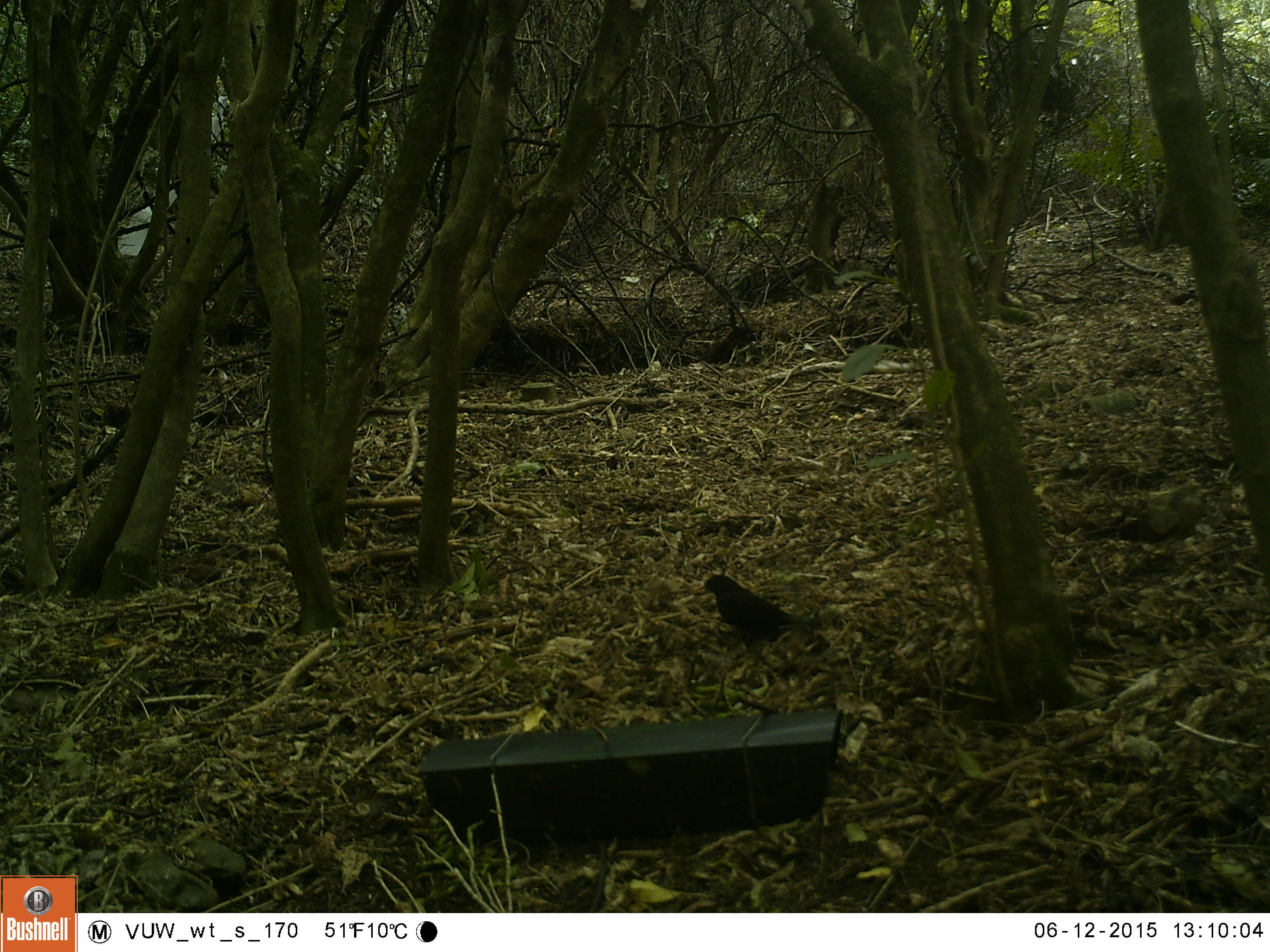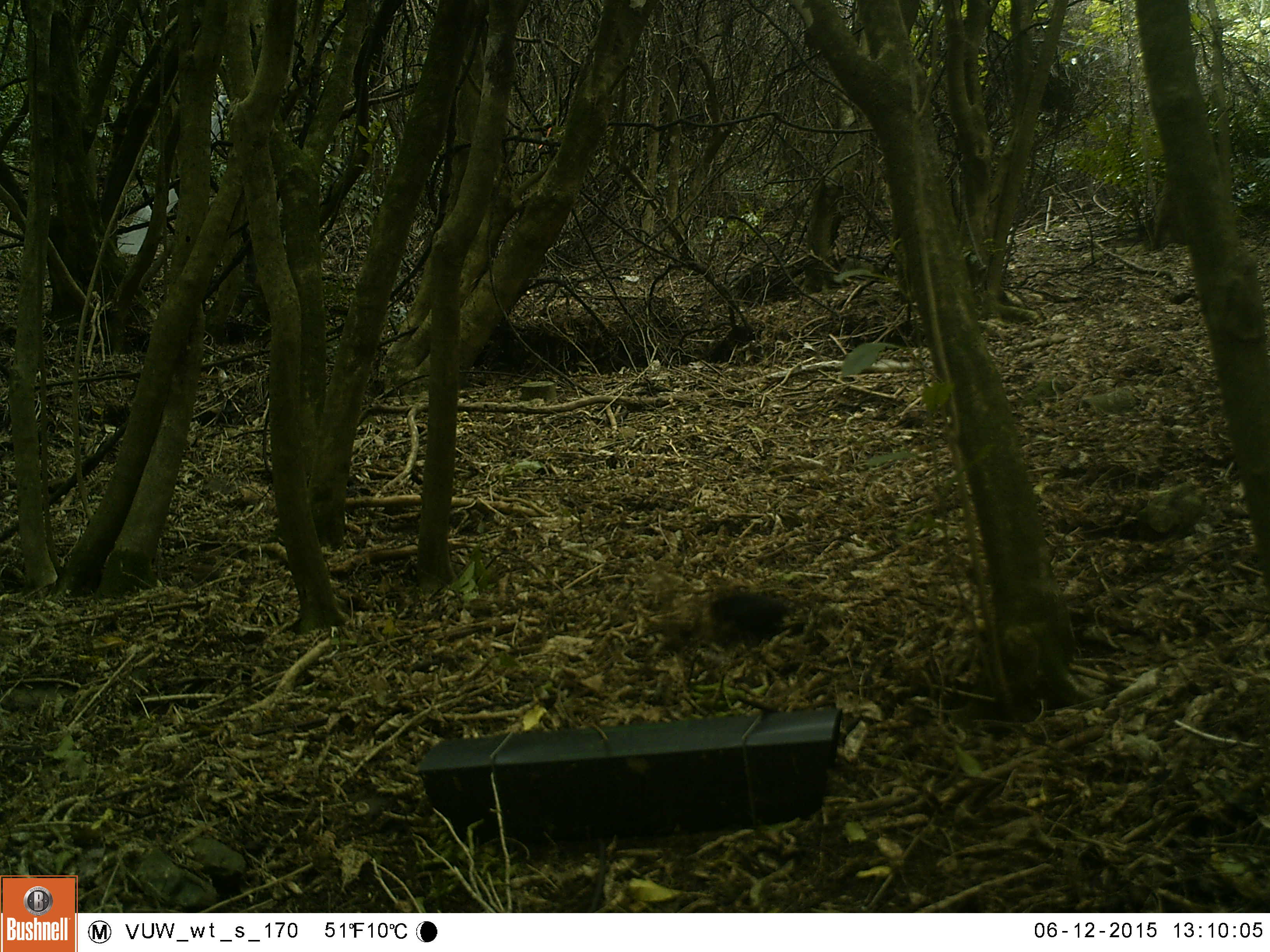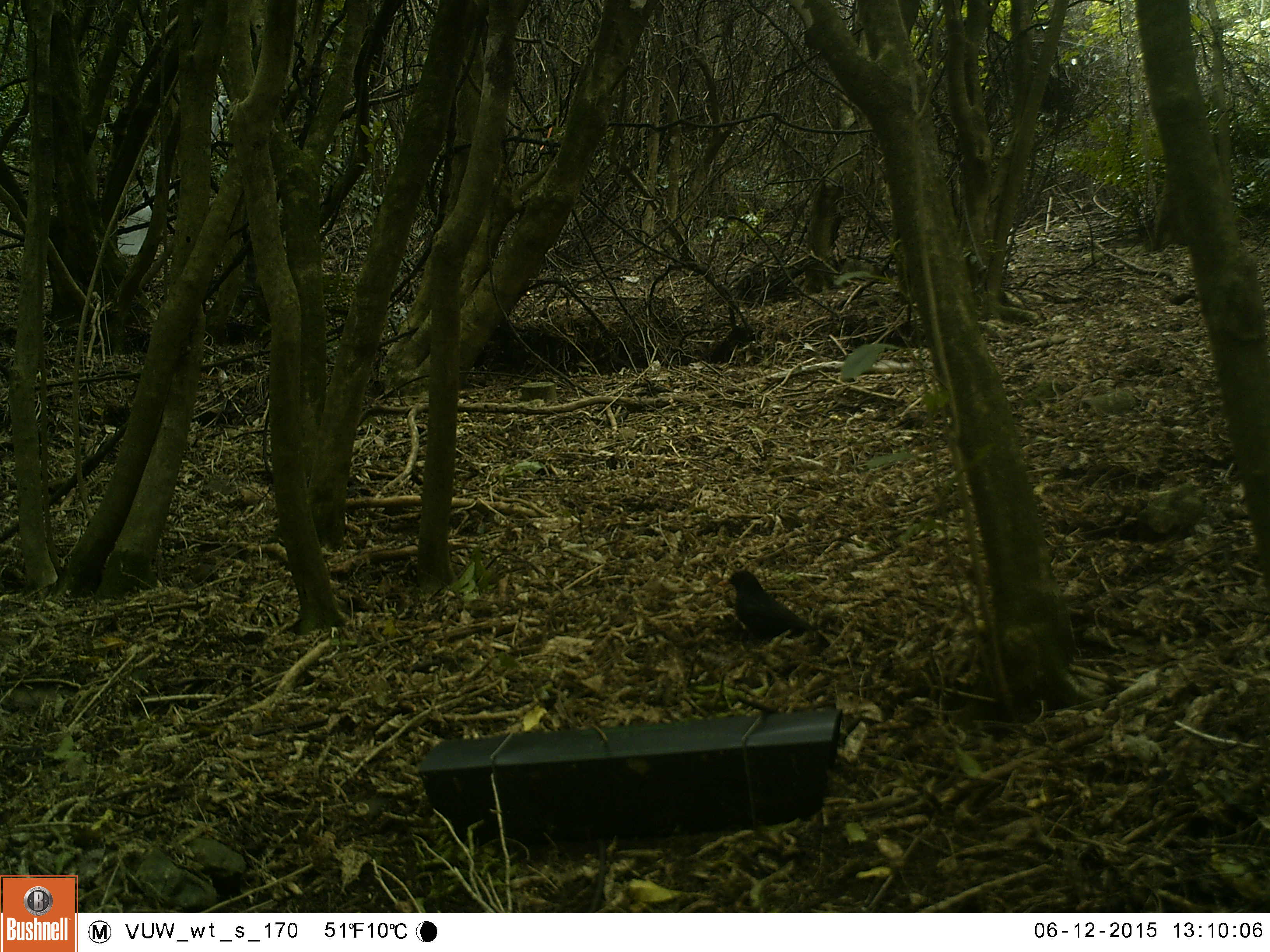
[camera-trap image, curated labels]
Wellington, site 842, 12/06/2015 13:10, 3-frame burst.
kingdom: Animalia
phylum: Chordata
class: Aves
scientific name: Aves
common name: bird